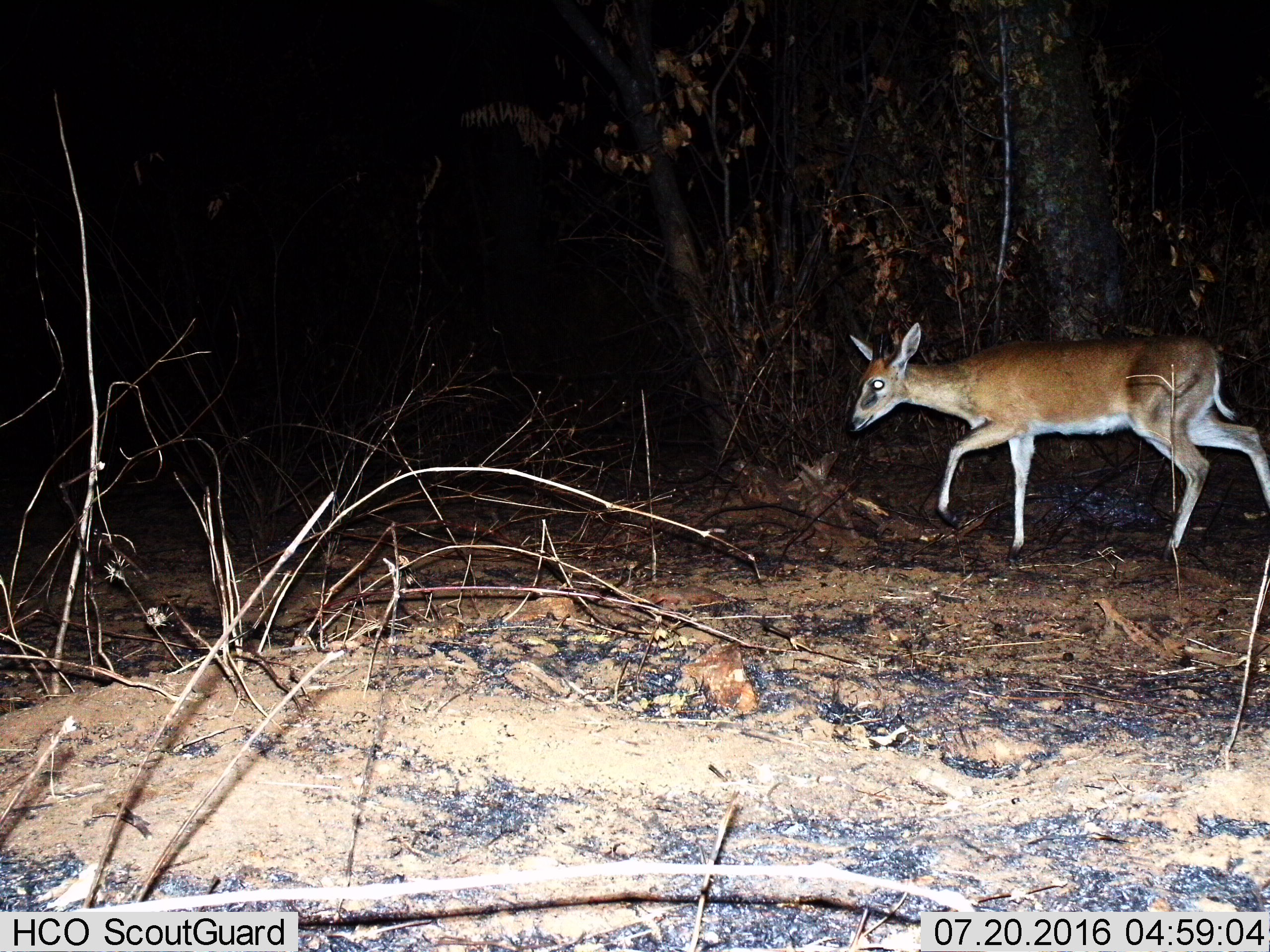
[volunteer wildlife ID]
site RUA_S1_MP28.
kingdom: Animalia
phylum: Chordata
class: Mammalia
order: Artiodactyla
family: Bovidae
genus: Madoqua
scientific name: Madoqua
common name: dik-dik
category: dikdik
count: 1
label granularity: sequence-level